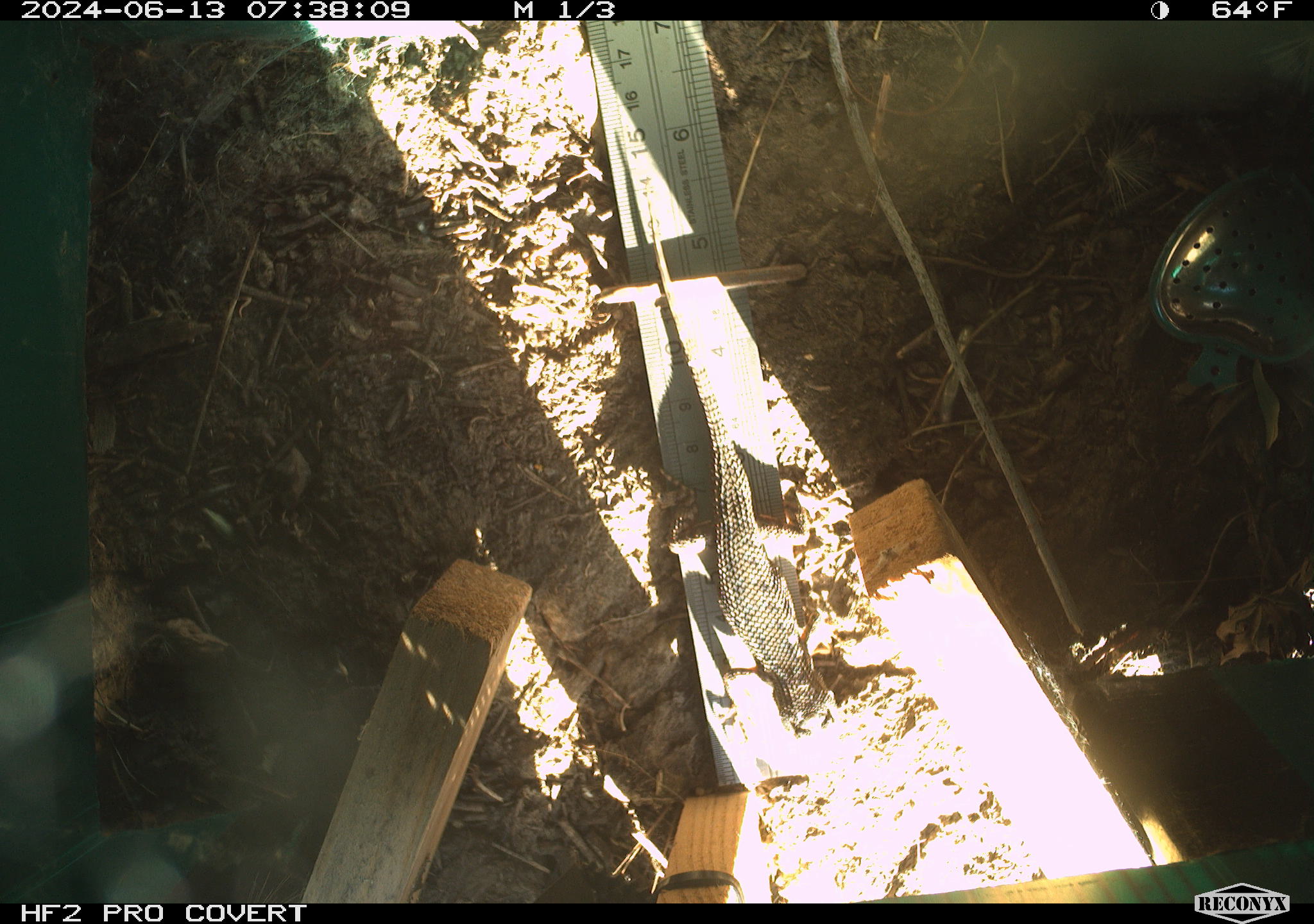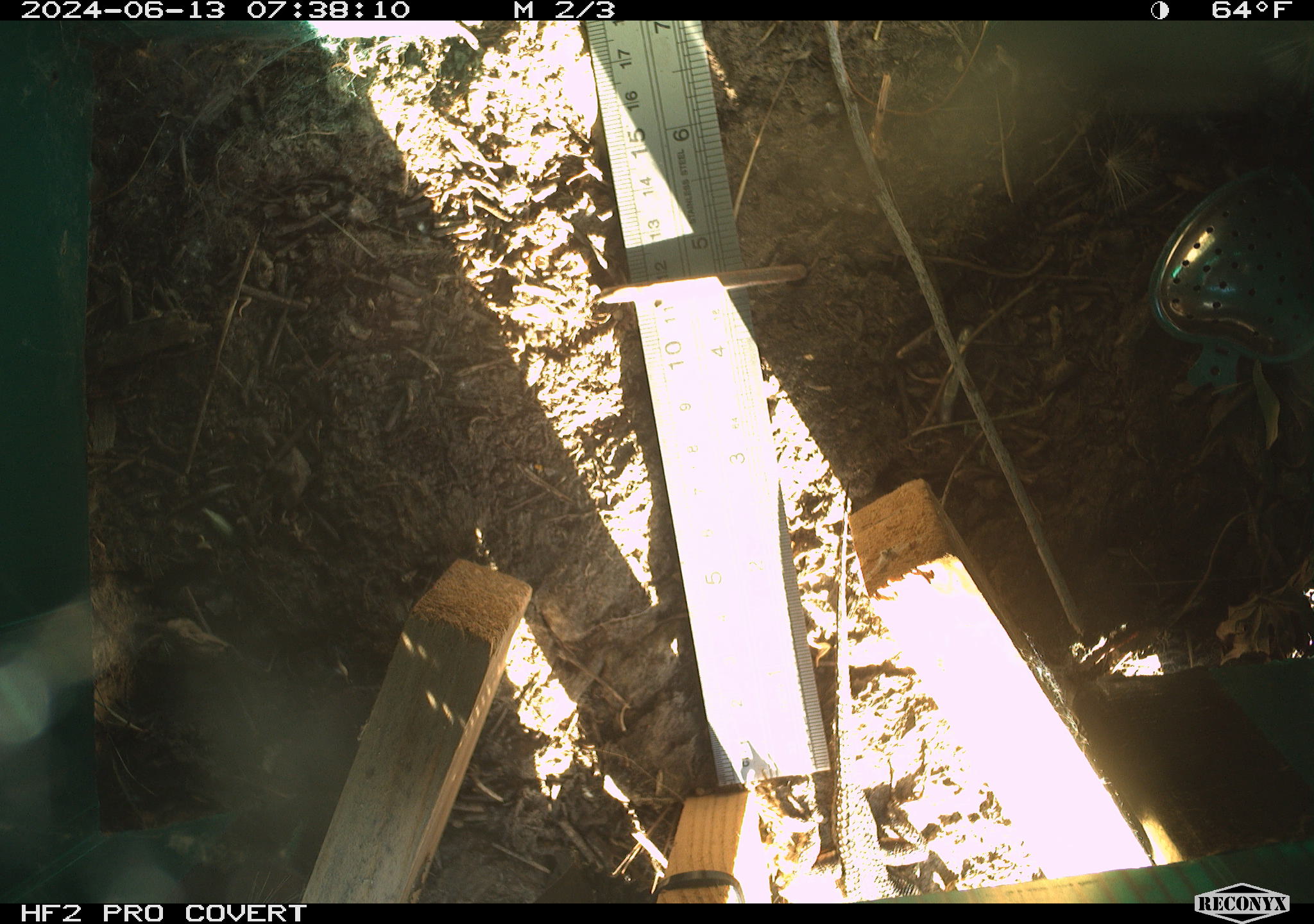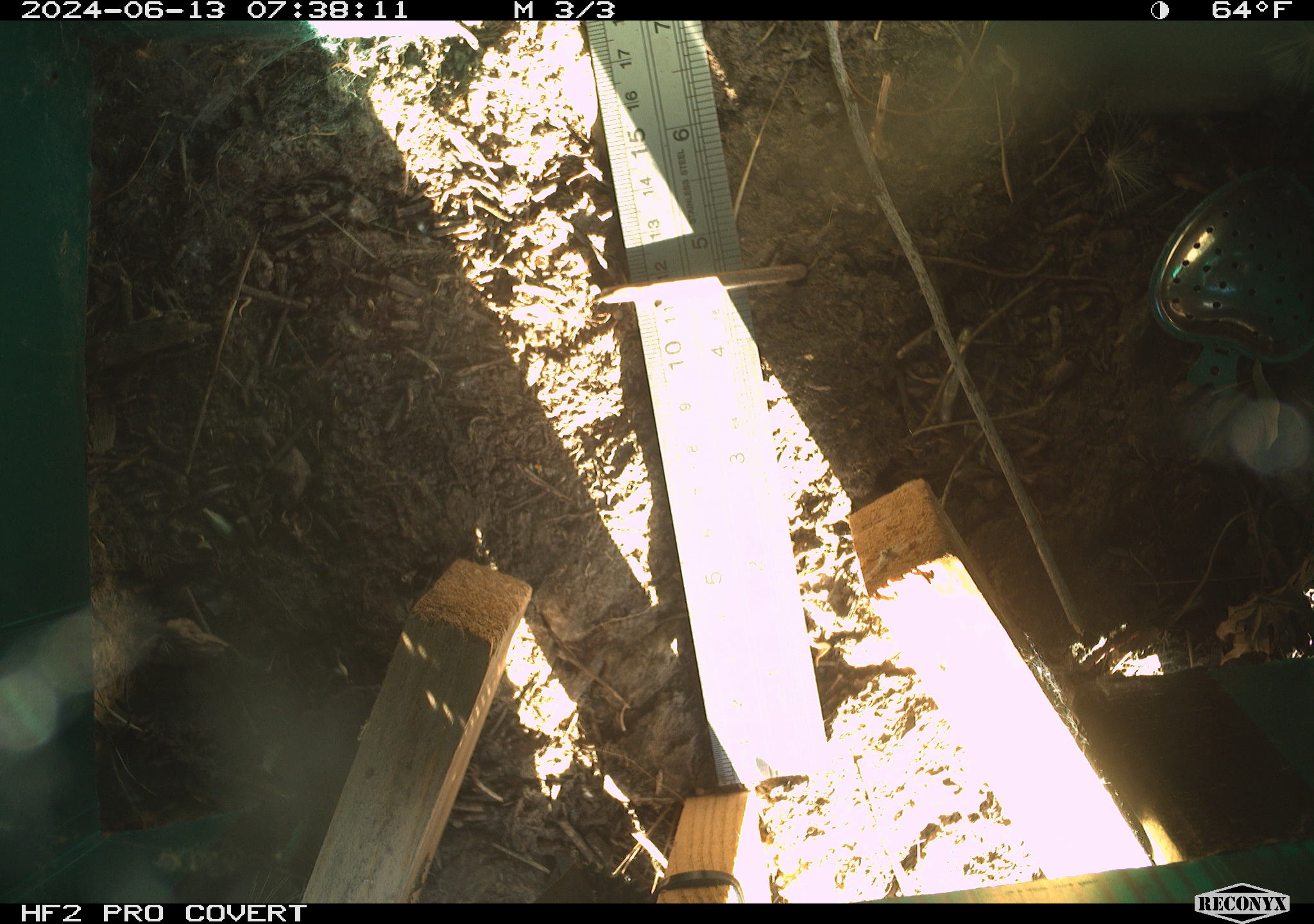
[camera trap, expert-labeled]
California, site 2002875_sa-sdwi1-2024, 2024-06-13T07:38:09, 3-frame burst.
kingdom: Animalia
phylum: Chordata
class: Reptilia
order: Squamata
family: Phrynosomatidae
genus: Sceloporus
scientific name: Sceloporus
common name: spiny lizards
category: sceloporus species